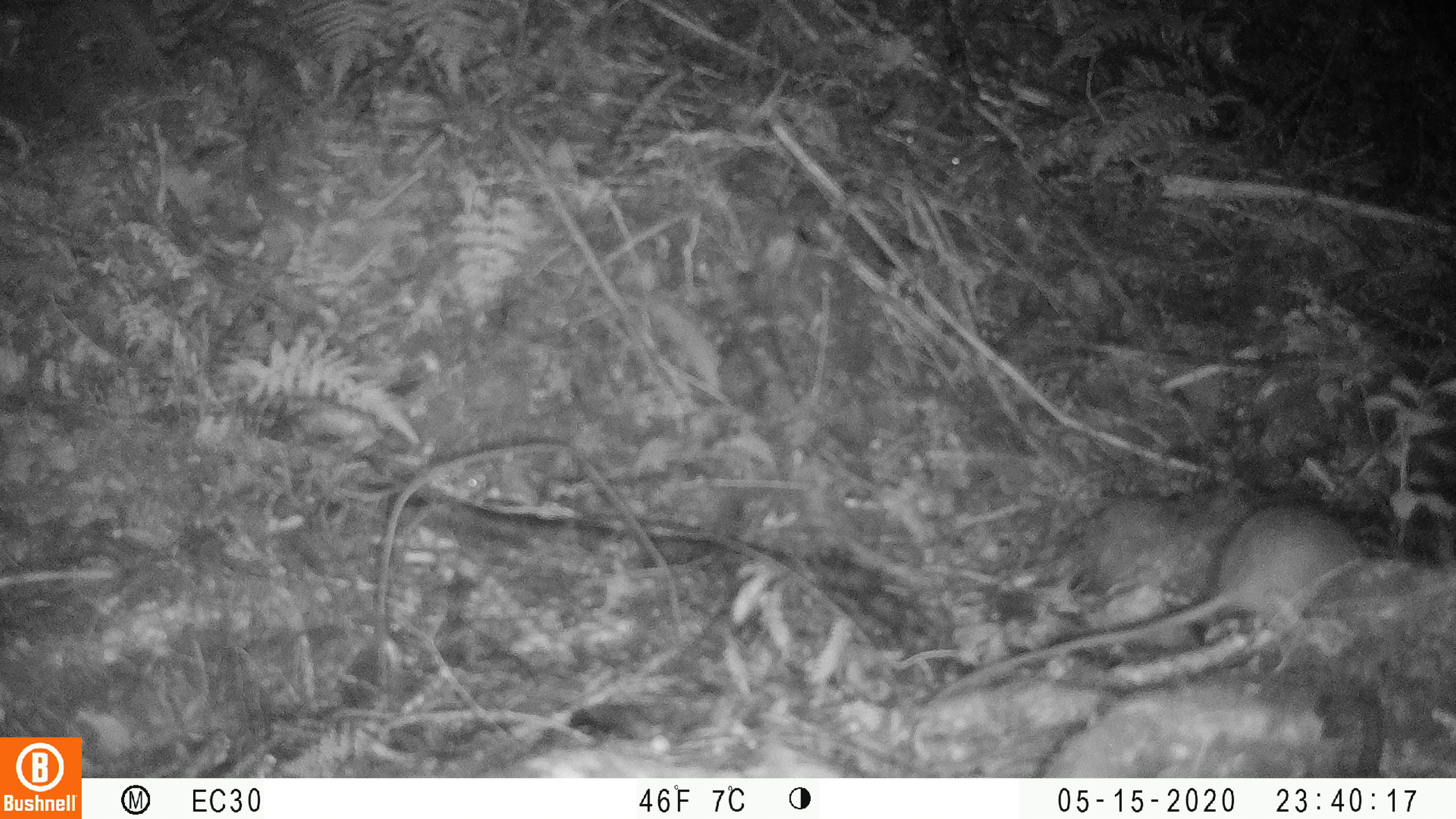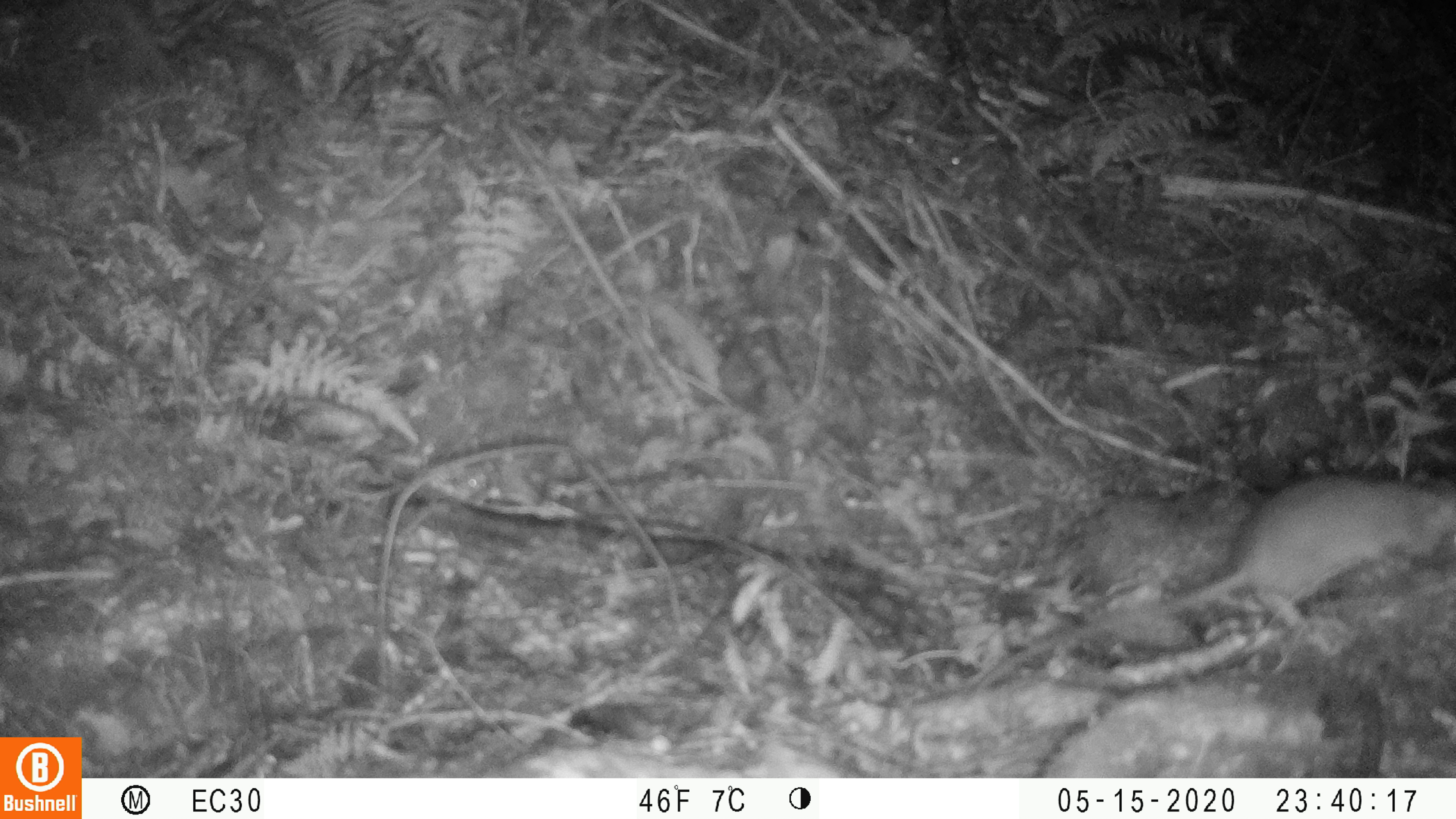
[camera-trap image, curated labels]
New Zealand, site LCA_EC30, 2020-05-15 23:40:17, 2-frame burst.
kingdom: Animalia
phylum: Chordata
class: Mammalia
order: Rodentia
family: Muridae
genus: Rattus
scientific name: Rattus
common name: rat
Rat (Rattus).